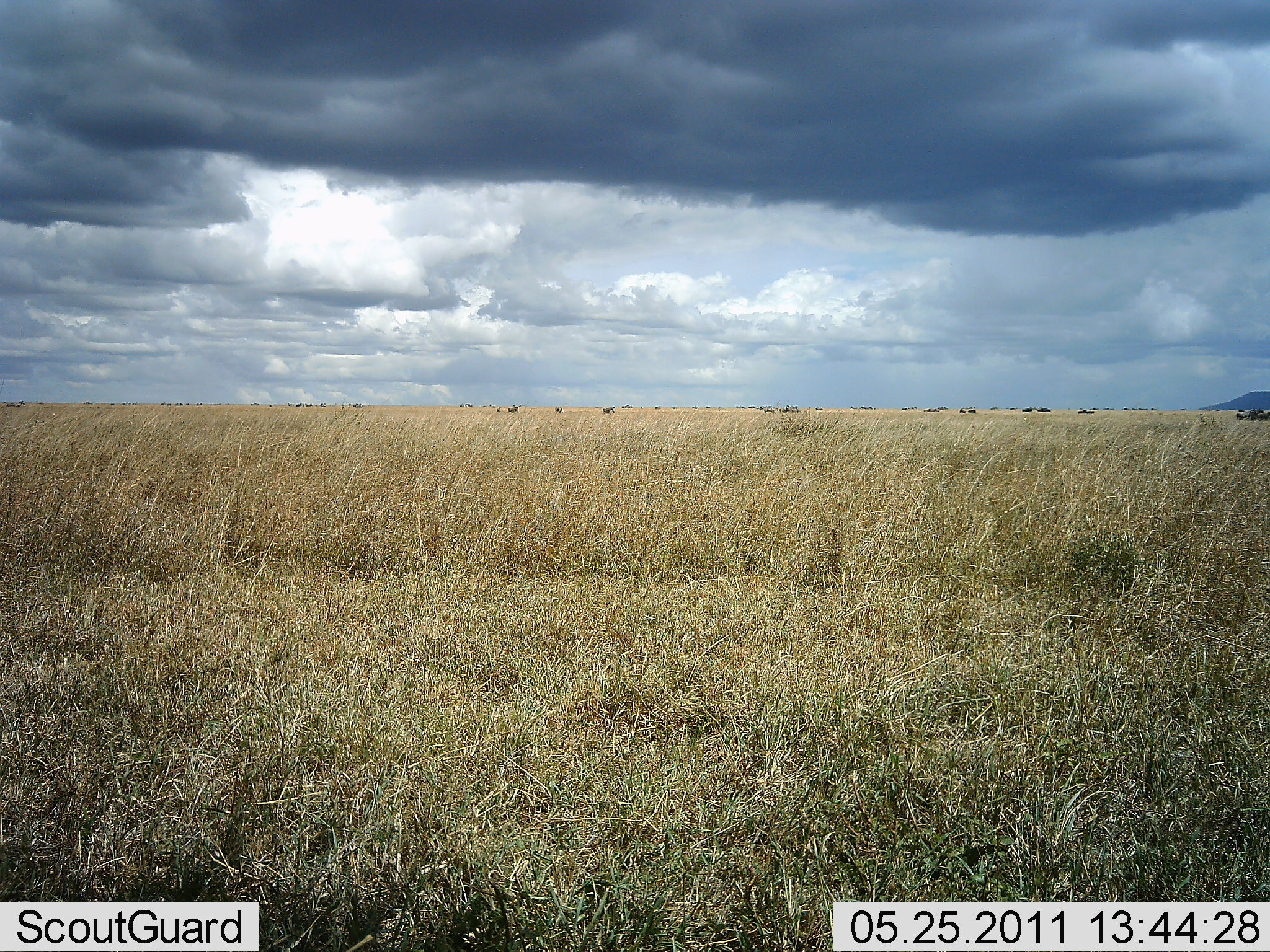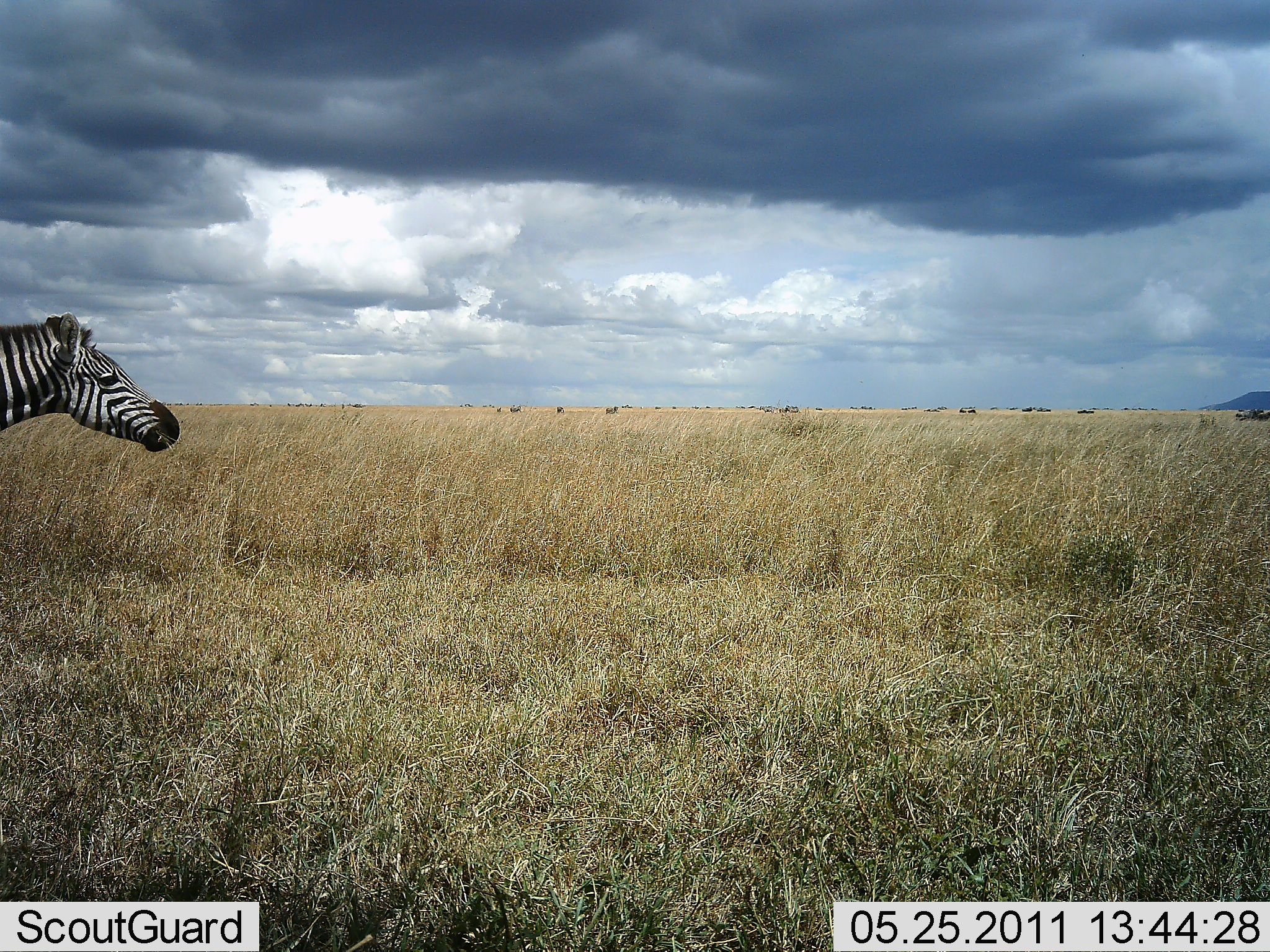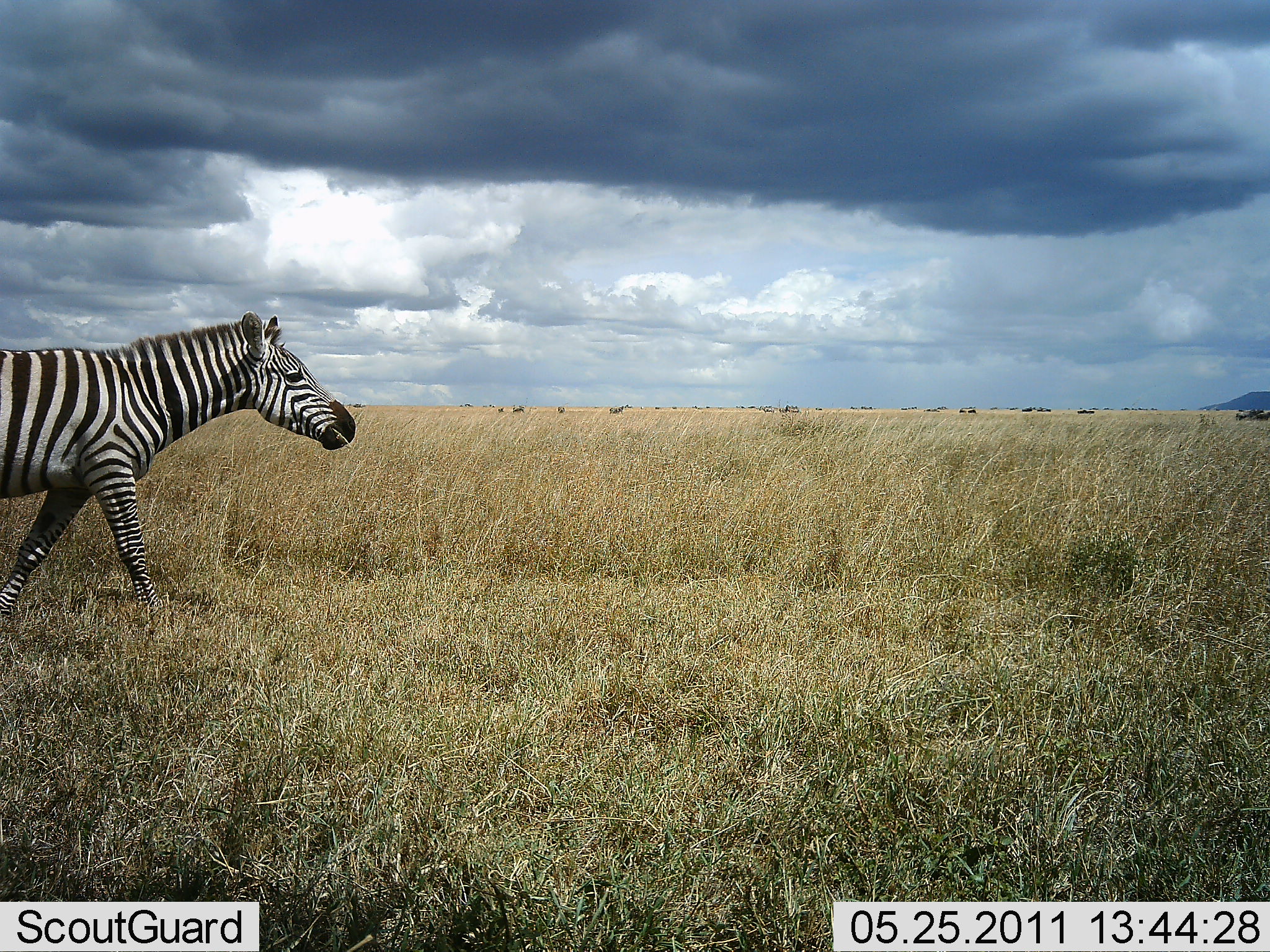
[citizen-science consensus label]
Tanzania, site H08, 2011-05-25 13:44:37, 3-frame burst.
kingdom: Animalia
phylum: Chordata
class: Mammalia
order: Perissodactyla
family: Equidae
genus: Equus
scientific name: Equus quagga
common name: plains zebra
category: zebra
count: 1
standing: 0%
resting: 0%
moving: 100%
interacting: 0%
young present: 0%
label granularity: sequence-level